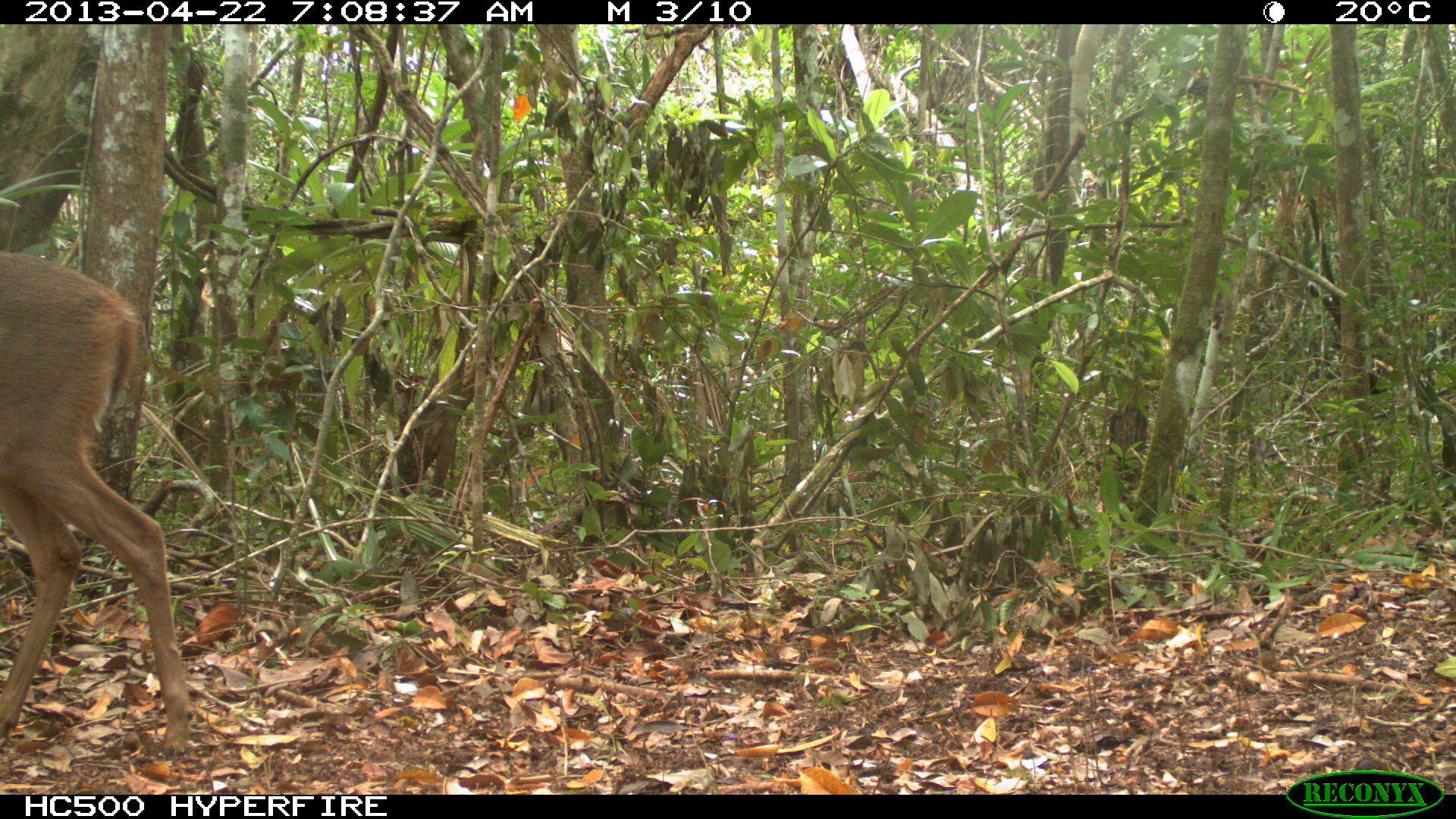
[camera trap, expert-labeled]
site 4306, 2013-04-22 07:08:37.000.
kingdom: Animalia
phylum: Chordata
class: Mammalia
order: Artiodactyla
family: Cervidae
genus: Odocoileus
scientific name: Odocoileus virginianus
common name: white-tailed deer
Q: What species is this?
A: Odocoileus virginianus (white-tailed deer).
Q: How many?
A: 1.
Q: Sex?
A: Female.